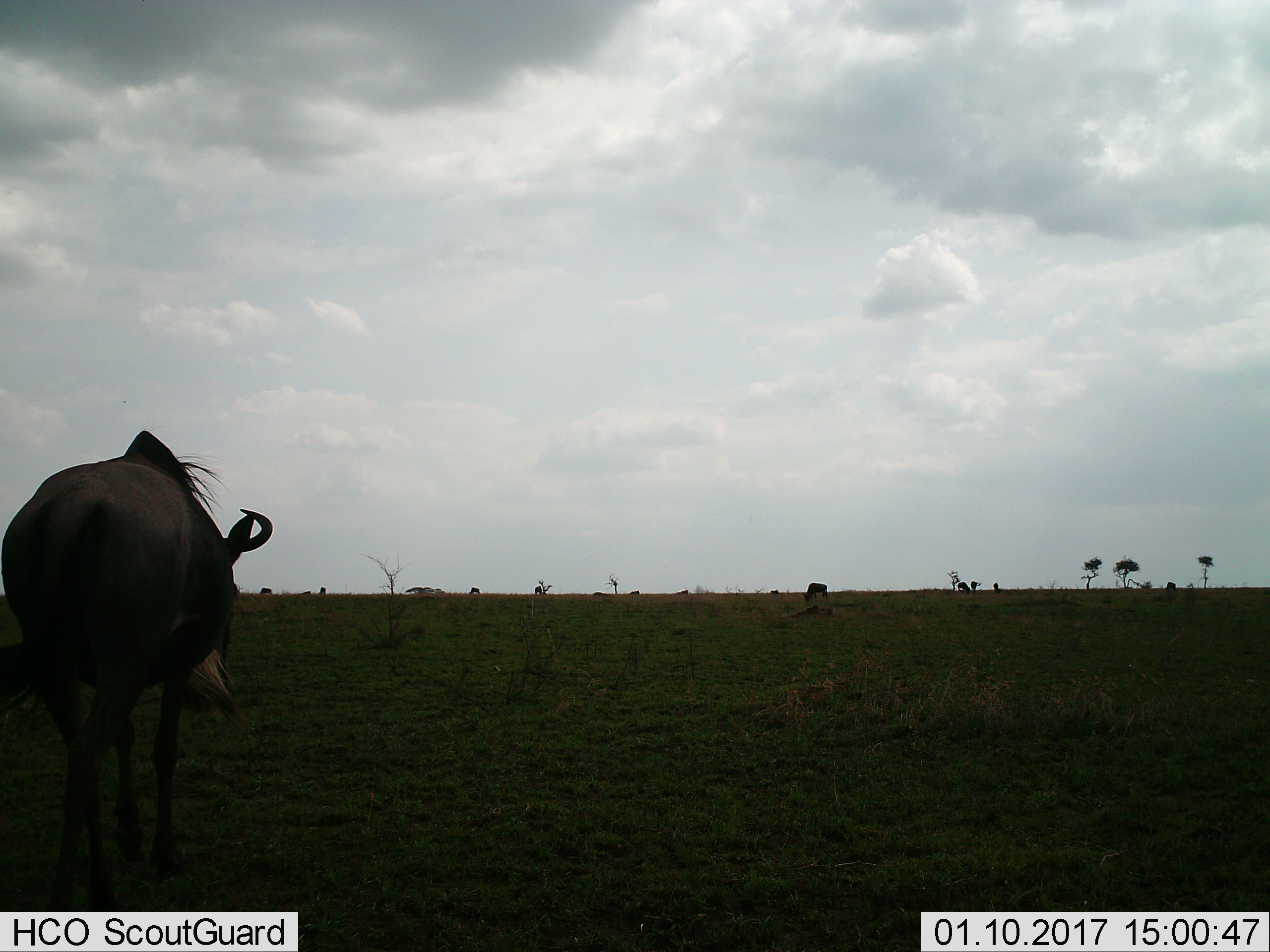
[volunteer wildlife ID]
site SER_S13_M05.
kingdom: Animalia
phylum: Chordata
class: Mammalia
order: Artiodactyla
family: Bovidae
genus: Connochaetes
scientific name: Connochaetes taurinus taurinus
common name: blue wildebeest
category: wildebeestblue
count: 9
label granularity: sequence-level